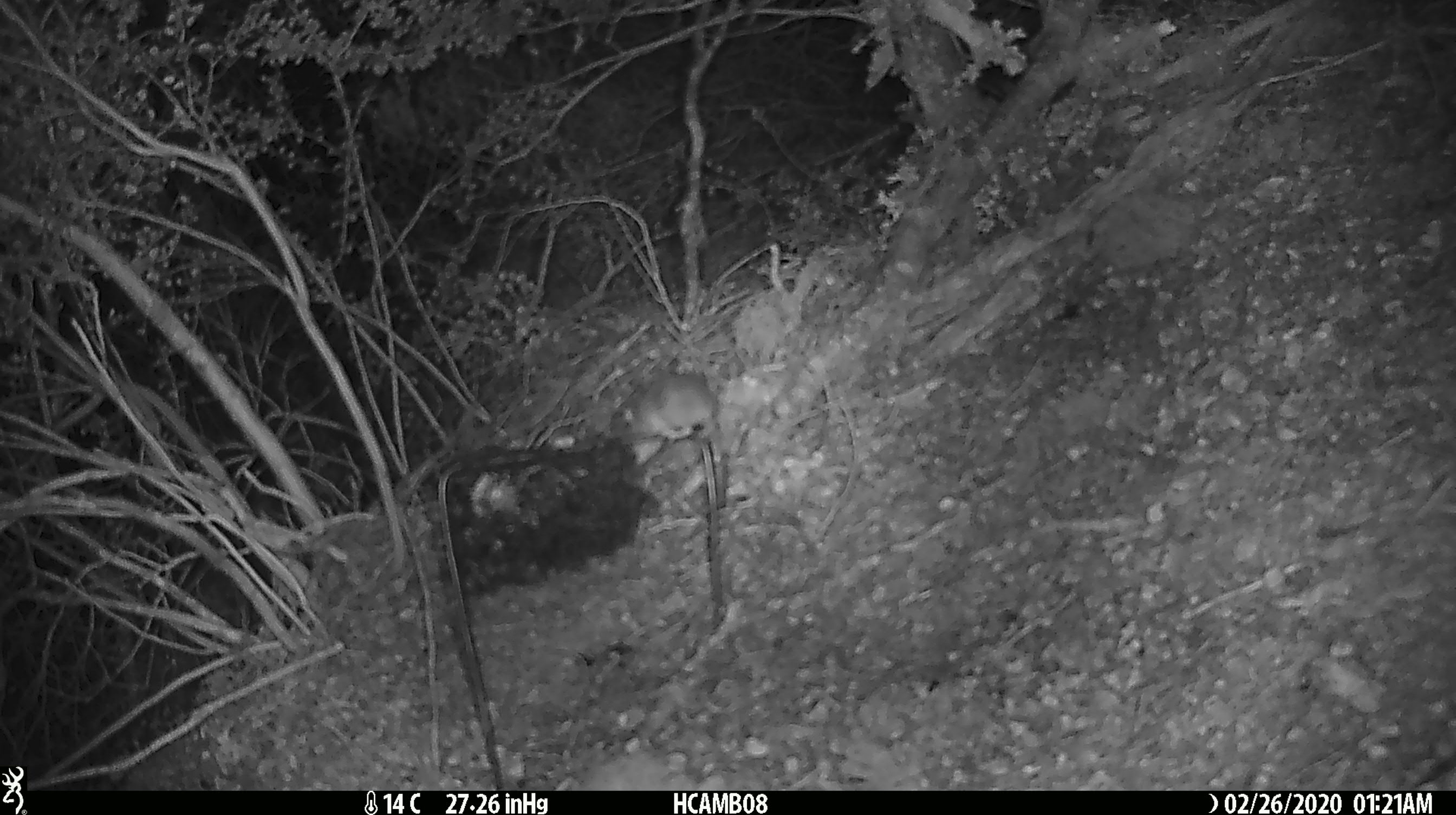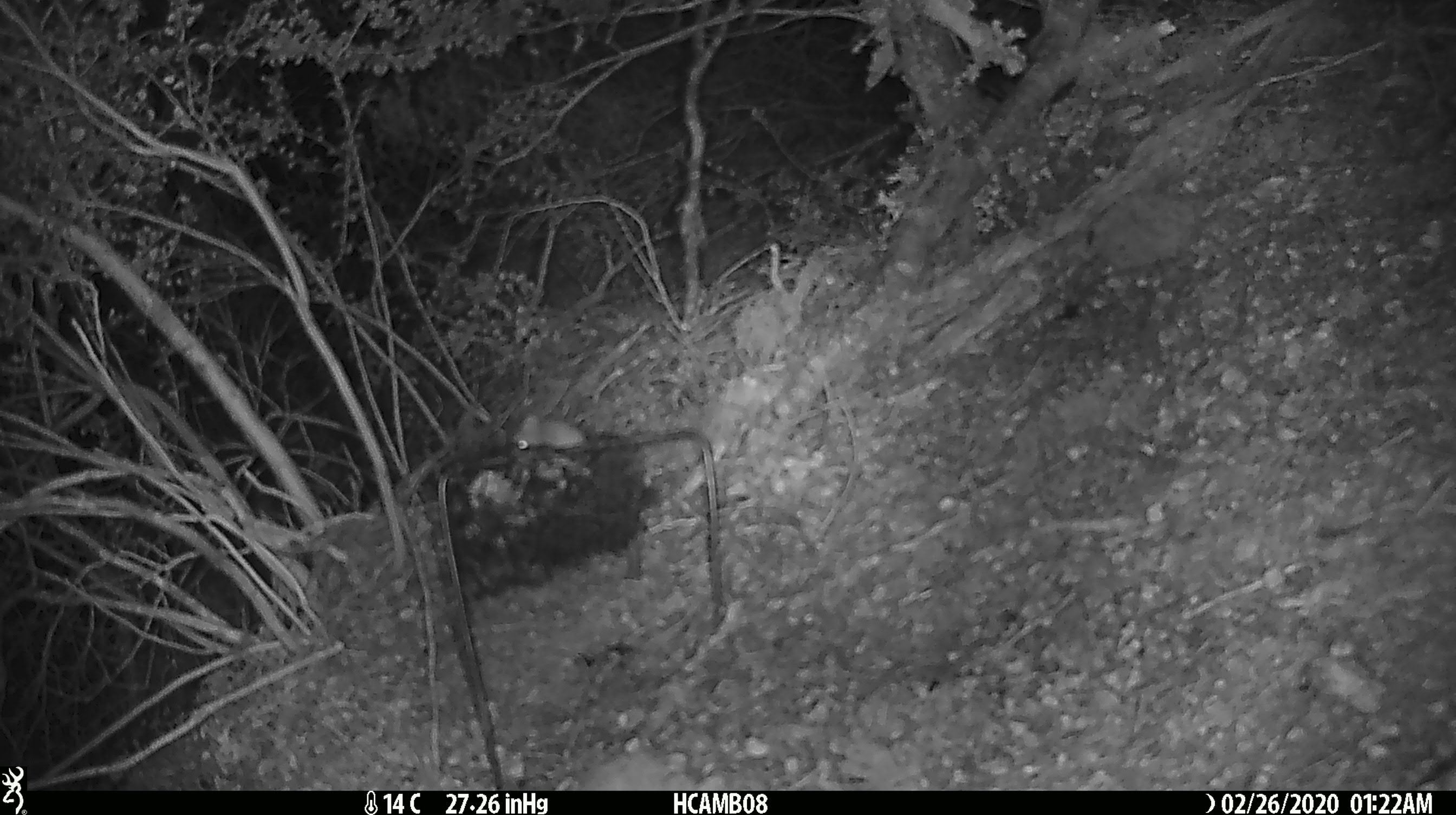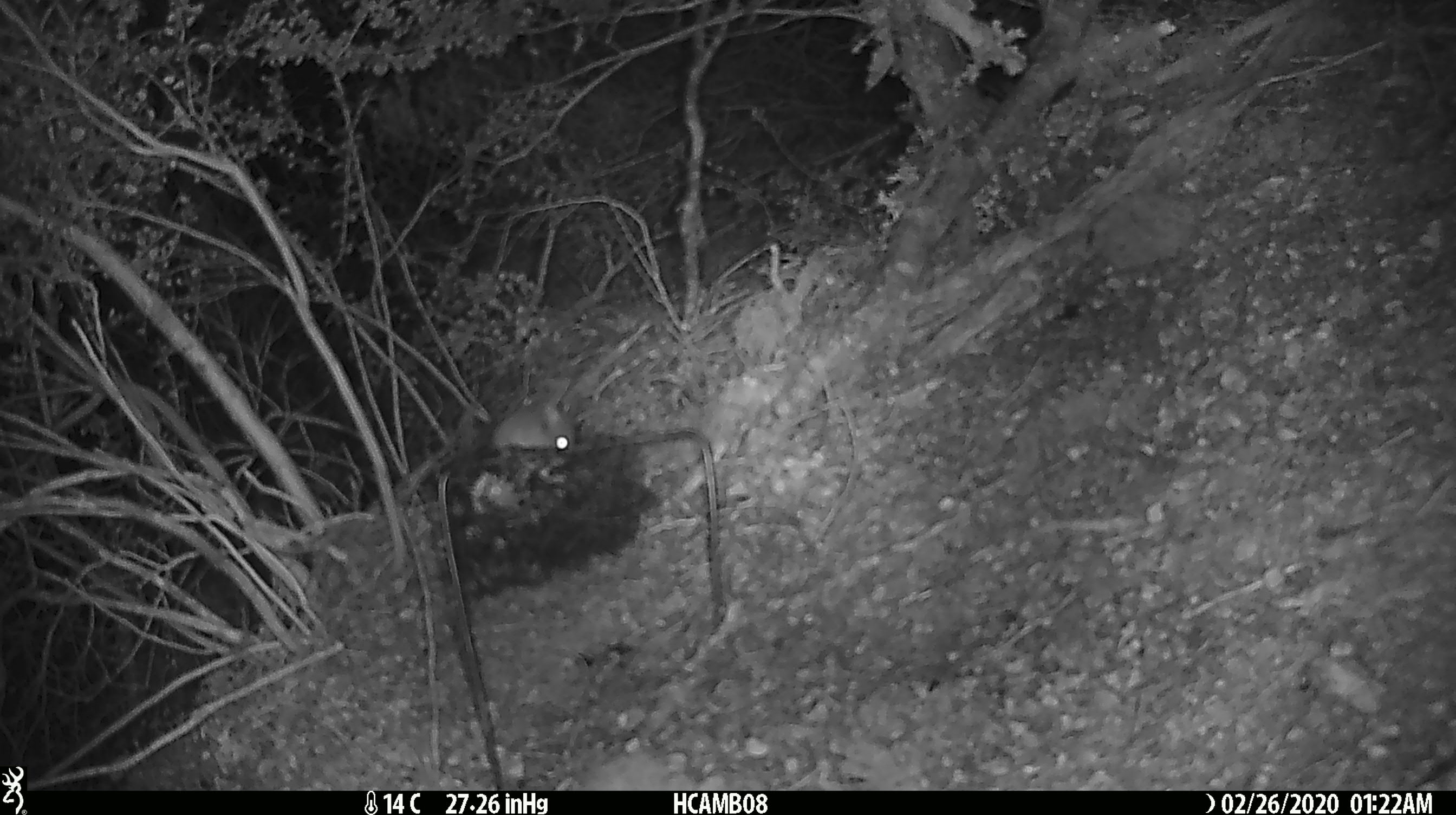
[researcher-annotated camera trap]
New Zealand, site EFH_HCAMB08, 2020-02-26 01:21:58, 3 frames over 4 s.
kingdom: Animalia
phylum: Chordata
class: Mammalia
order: Rodentia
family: Muridae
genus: Mus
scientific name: Mus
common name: mouse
Mouse (Mus).